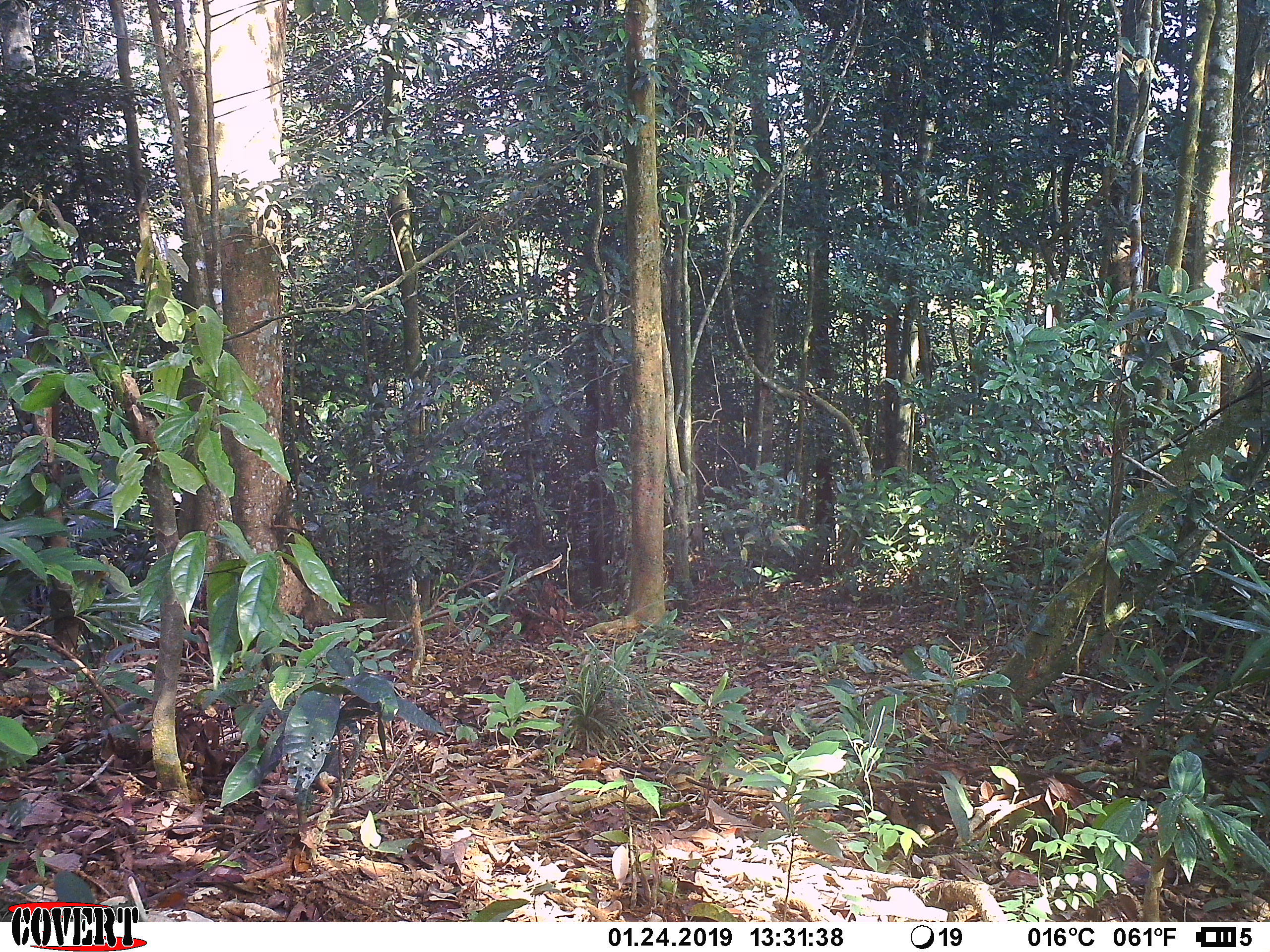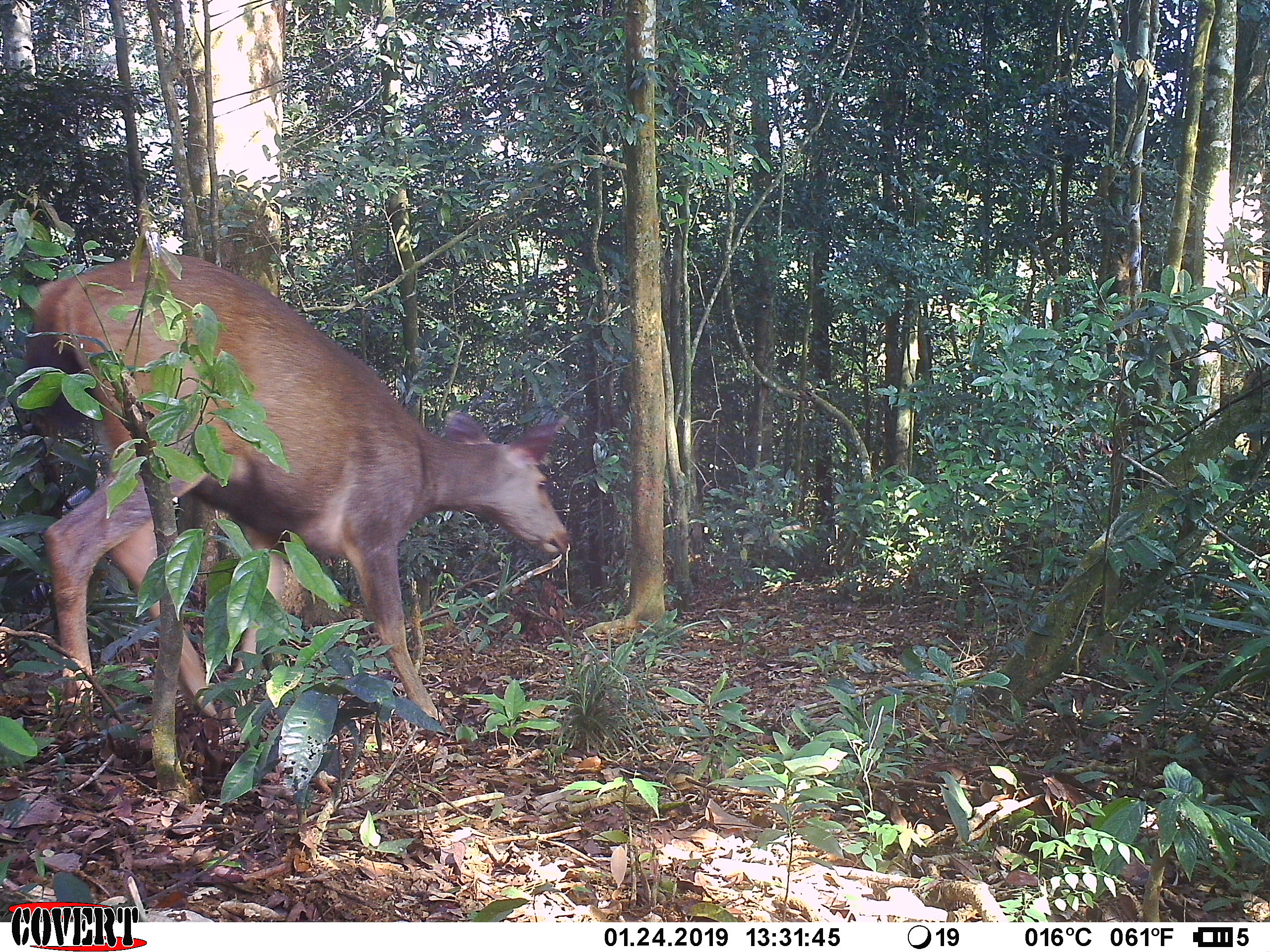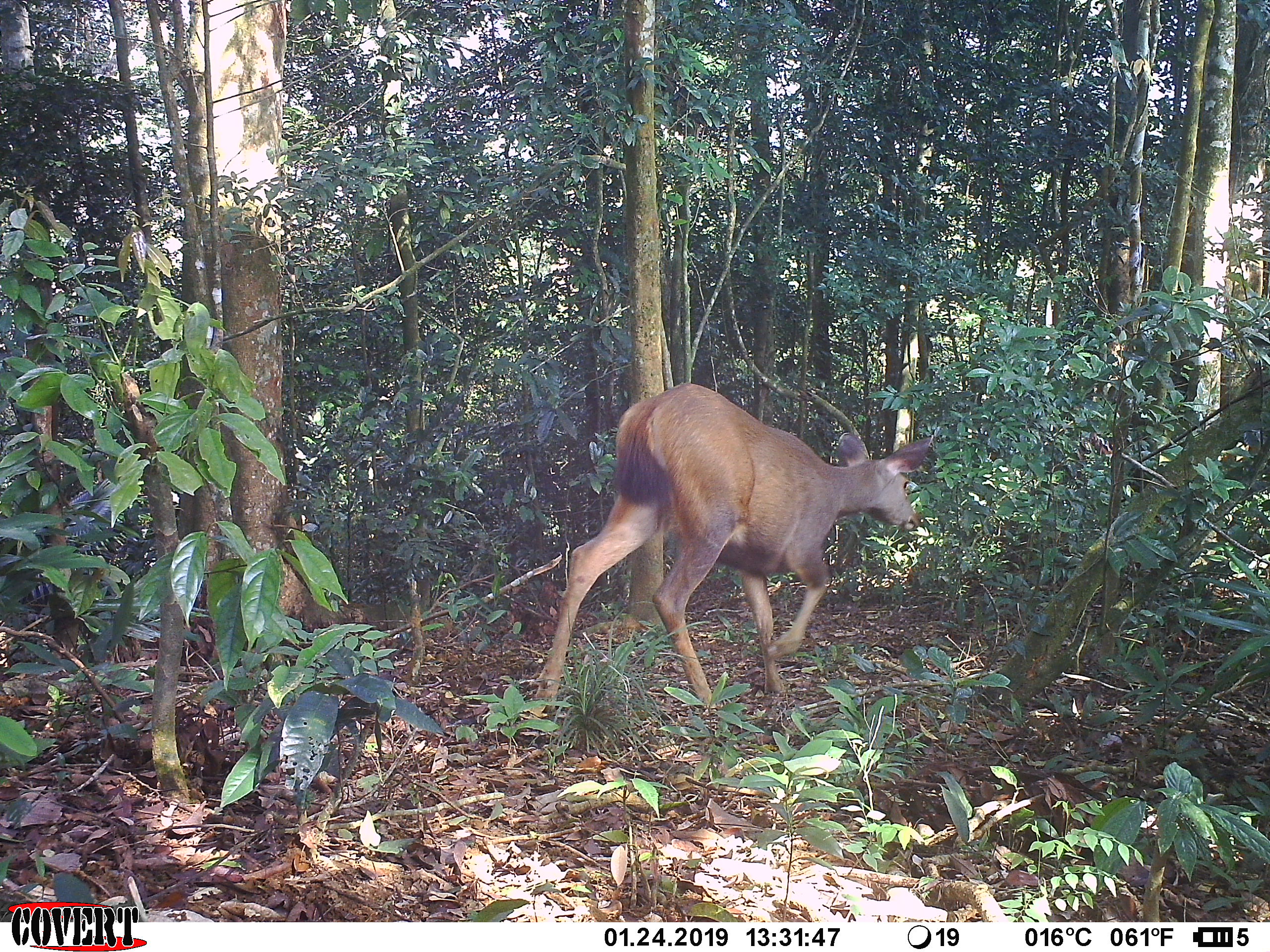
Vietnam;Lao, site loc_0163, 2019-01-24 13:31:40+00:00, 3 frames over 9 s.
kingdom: Animalia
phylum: Chordata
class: Mammalia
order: Artiodactyla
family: Cervidae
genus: Rusa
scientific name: Rusa unicolor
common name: sambar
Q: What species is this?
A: Sambar (Rusa unicolor).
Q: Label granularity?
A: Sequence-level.